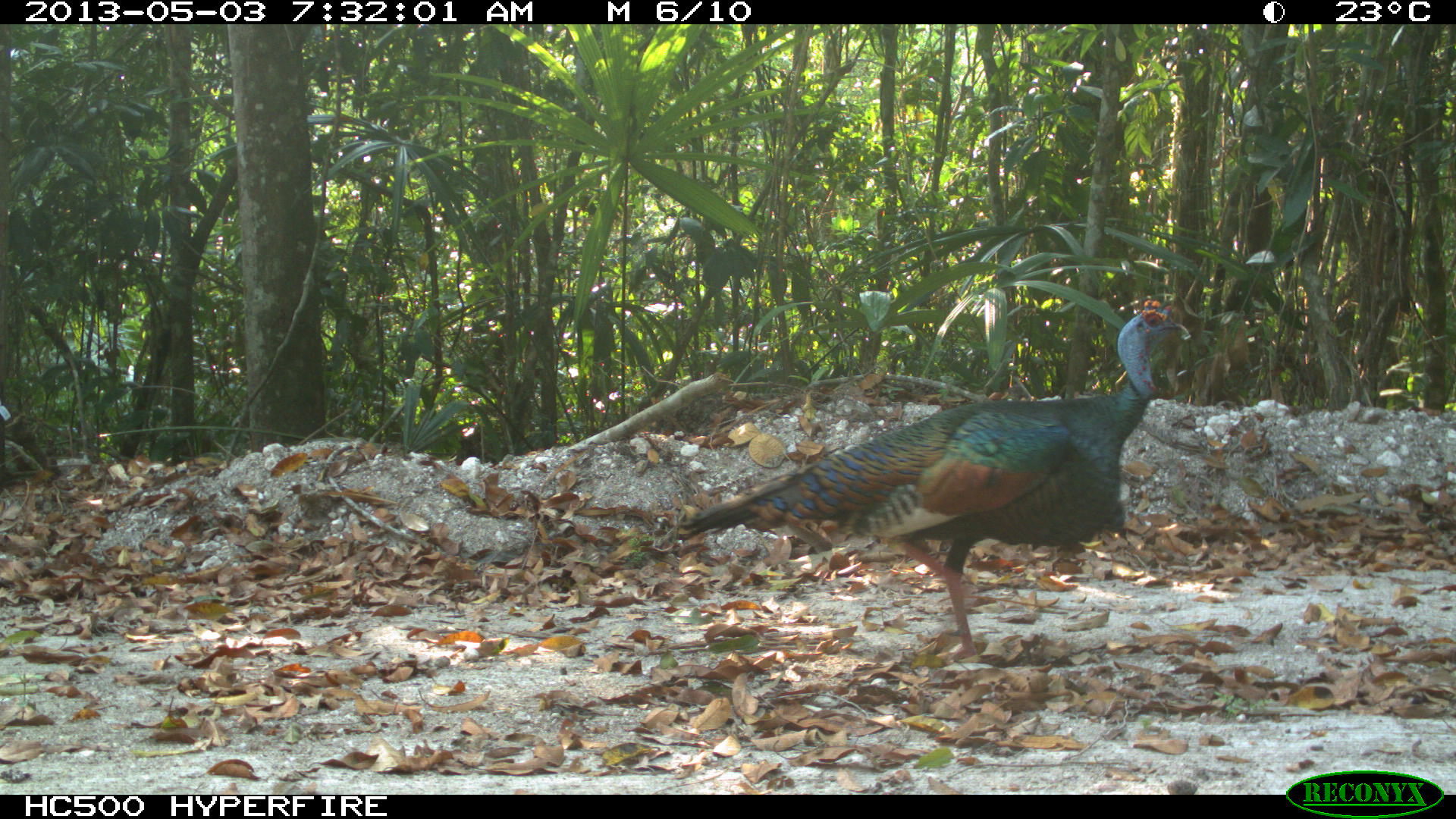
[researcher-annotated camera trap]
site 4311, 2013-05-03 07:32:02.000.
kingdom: Animalia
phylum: Chordata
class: Aves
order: Galliformes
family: Phasianidae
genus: Meleagris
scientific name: Meleagris ocellata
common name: ocellated turkey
Meleagris ocellata (ocellated turkey), count 1, sex male.